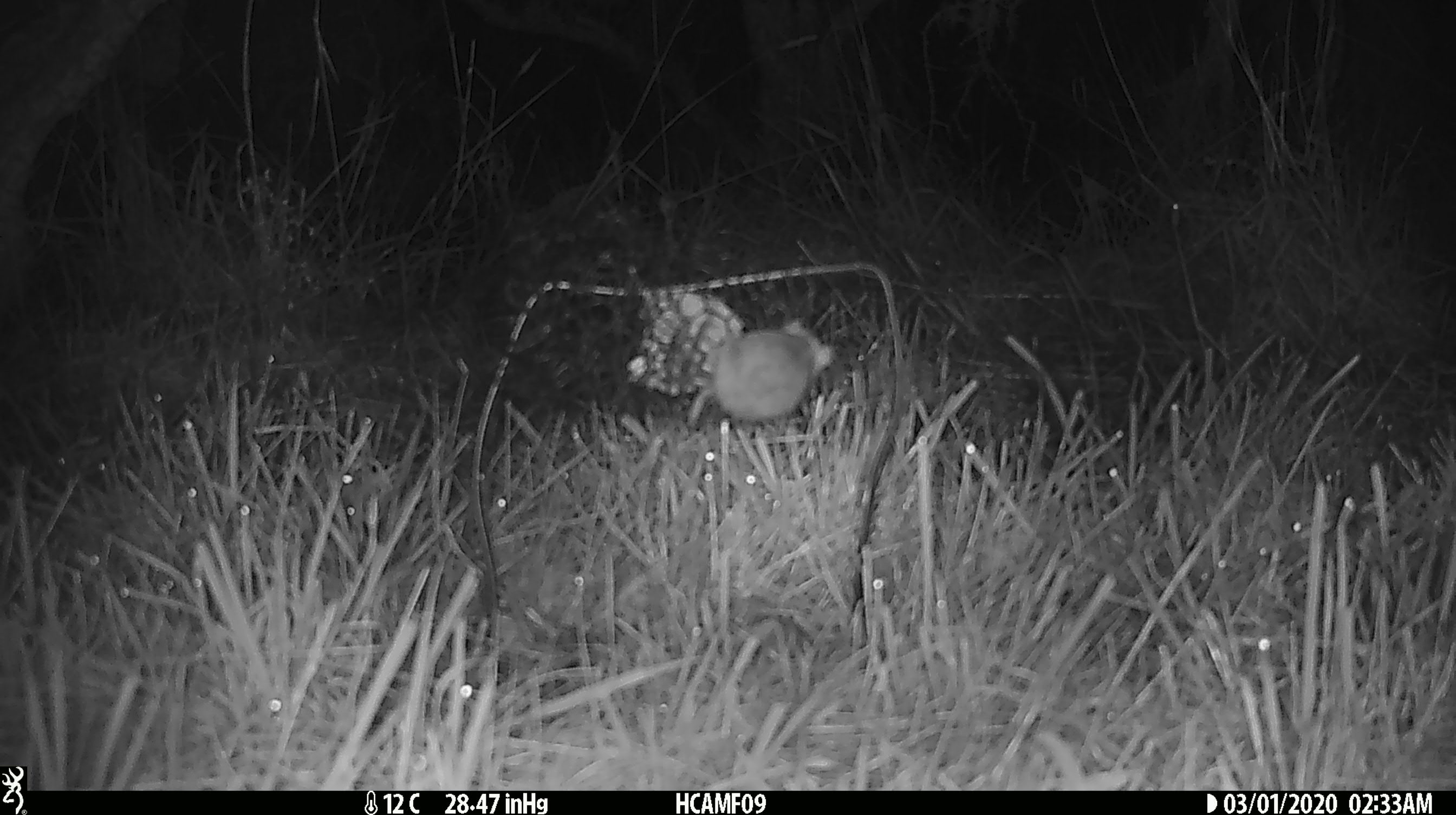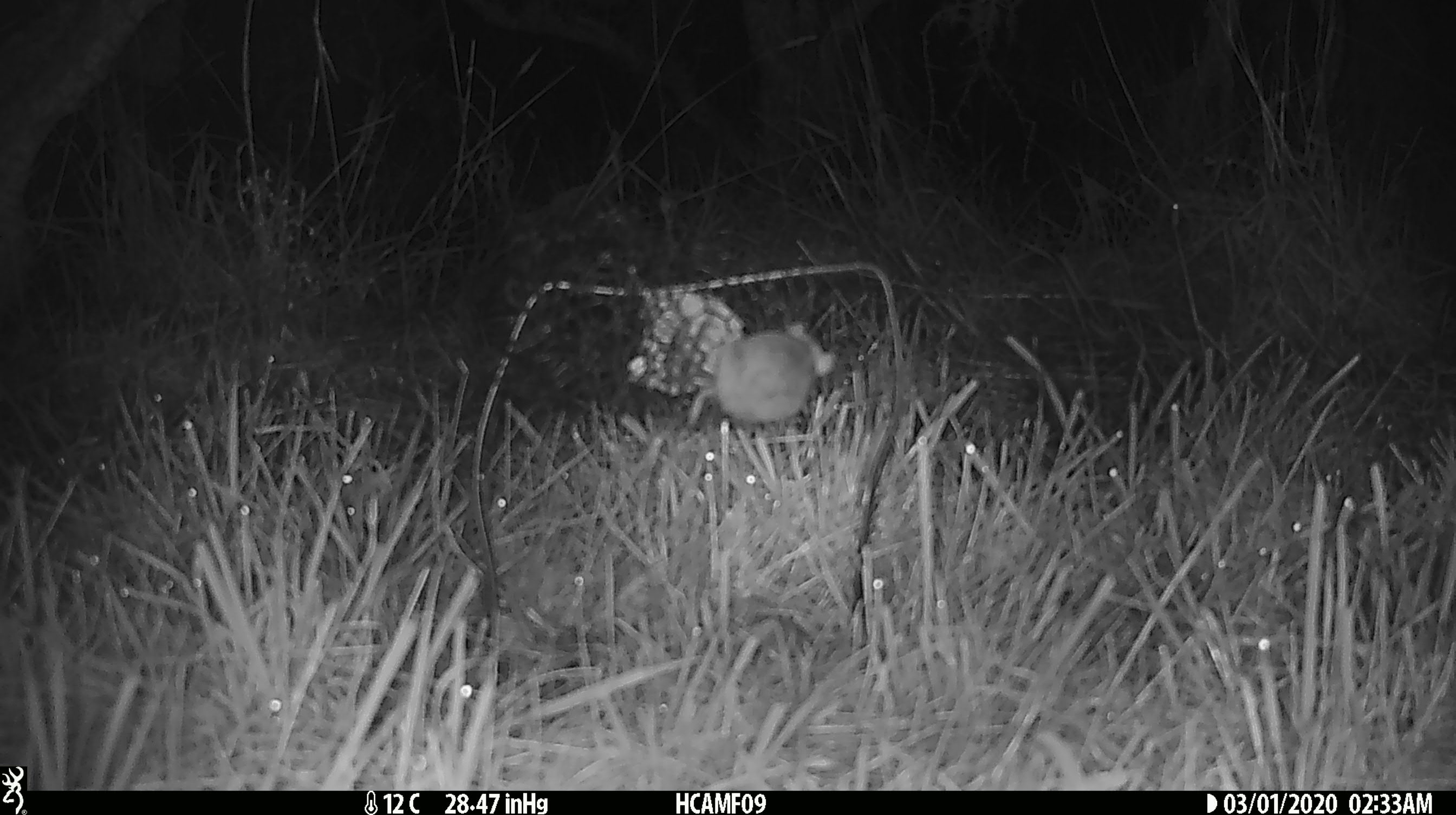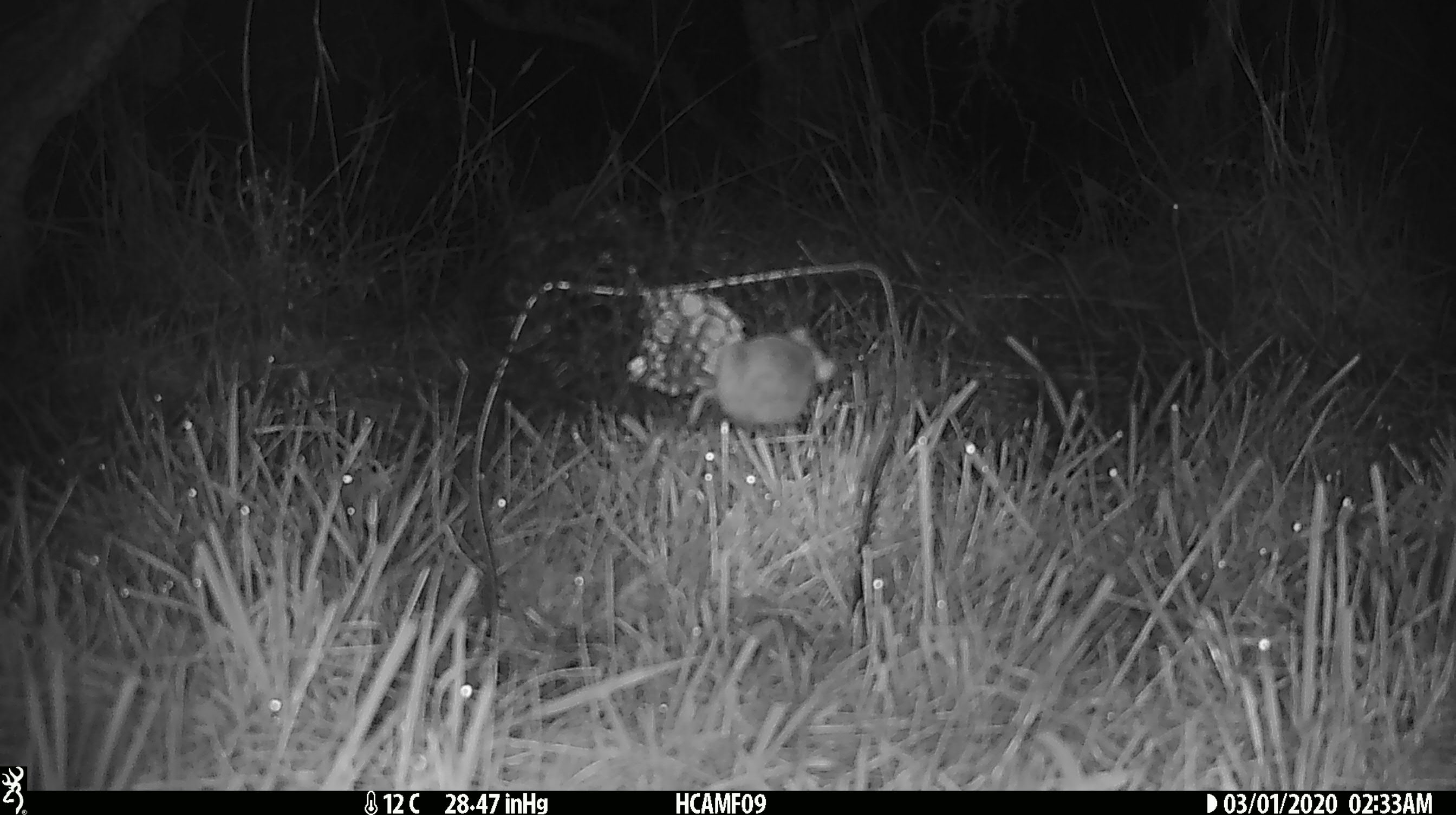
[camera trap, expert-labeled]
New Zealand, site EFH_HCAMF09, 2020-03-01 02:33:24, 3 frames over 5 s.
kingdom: Animalia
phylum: Chordata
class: Mammalia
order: Rodentia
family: Muridae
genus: Mus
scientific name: Mus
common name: mouse